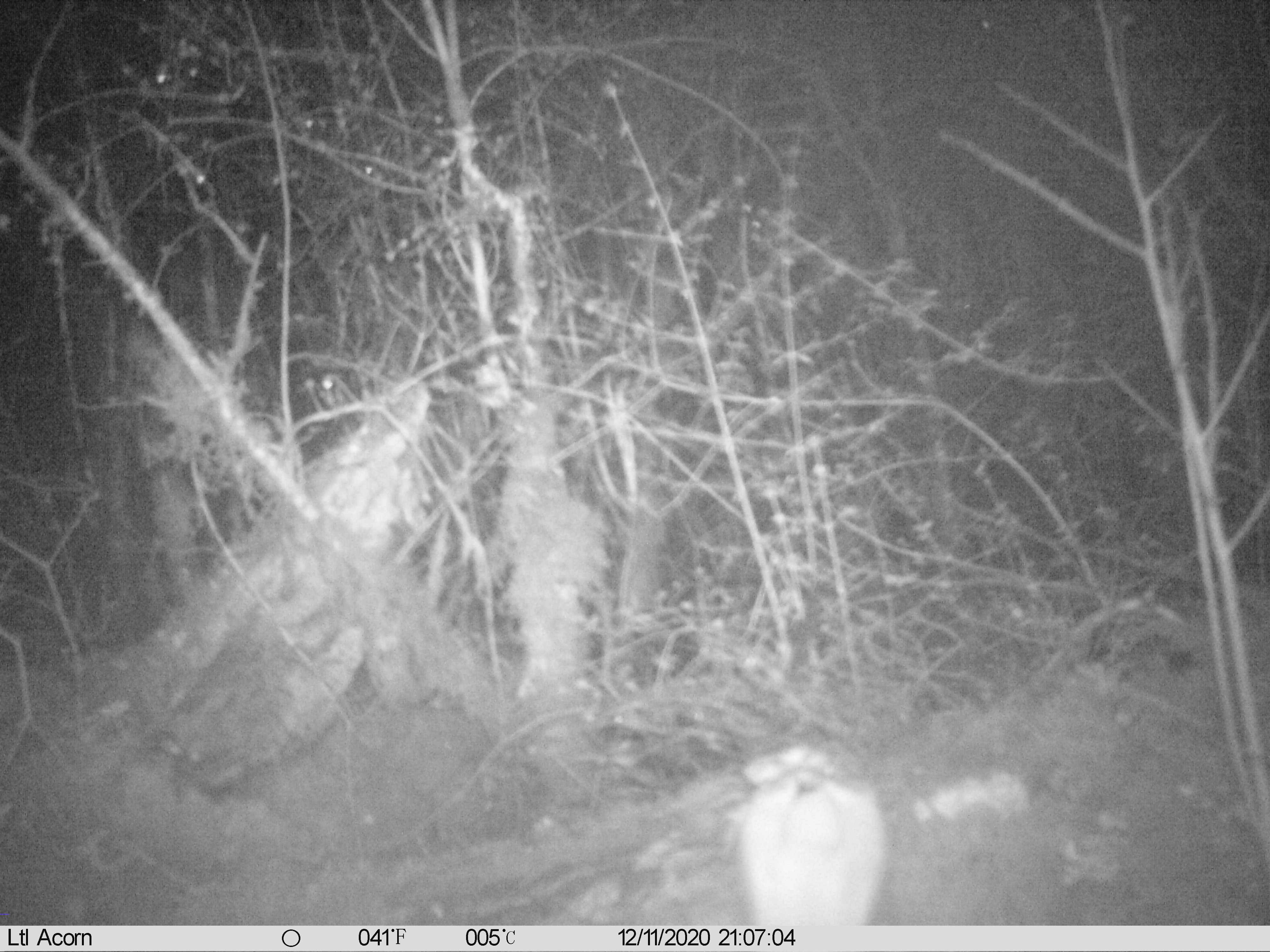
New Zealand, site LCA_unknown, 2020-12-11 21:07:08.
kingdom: Animalia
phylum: Chordata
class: Mammalia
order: Carnivora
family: Mustelidae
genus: Mustela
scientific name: Mustela erminea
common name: stoat